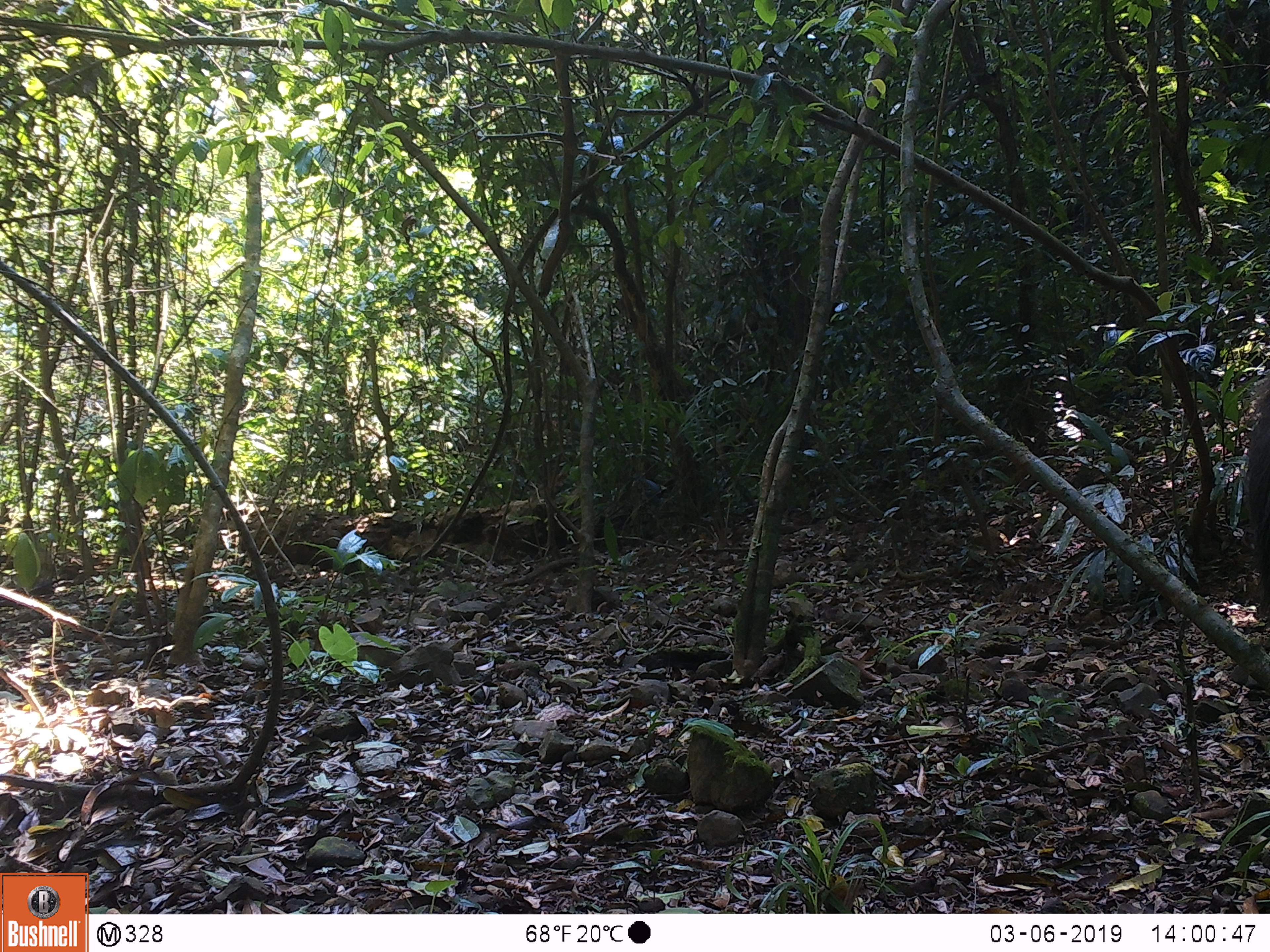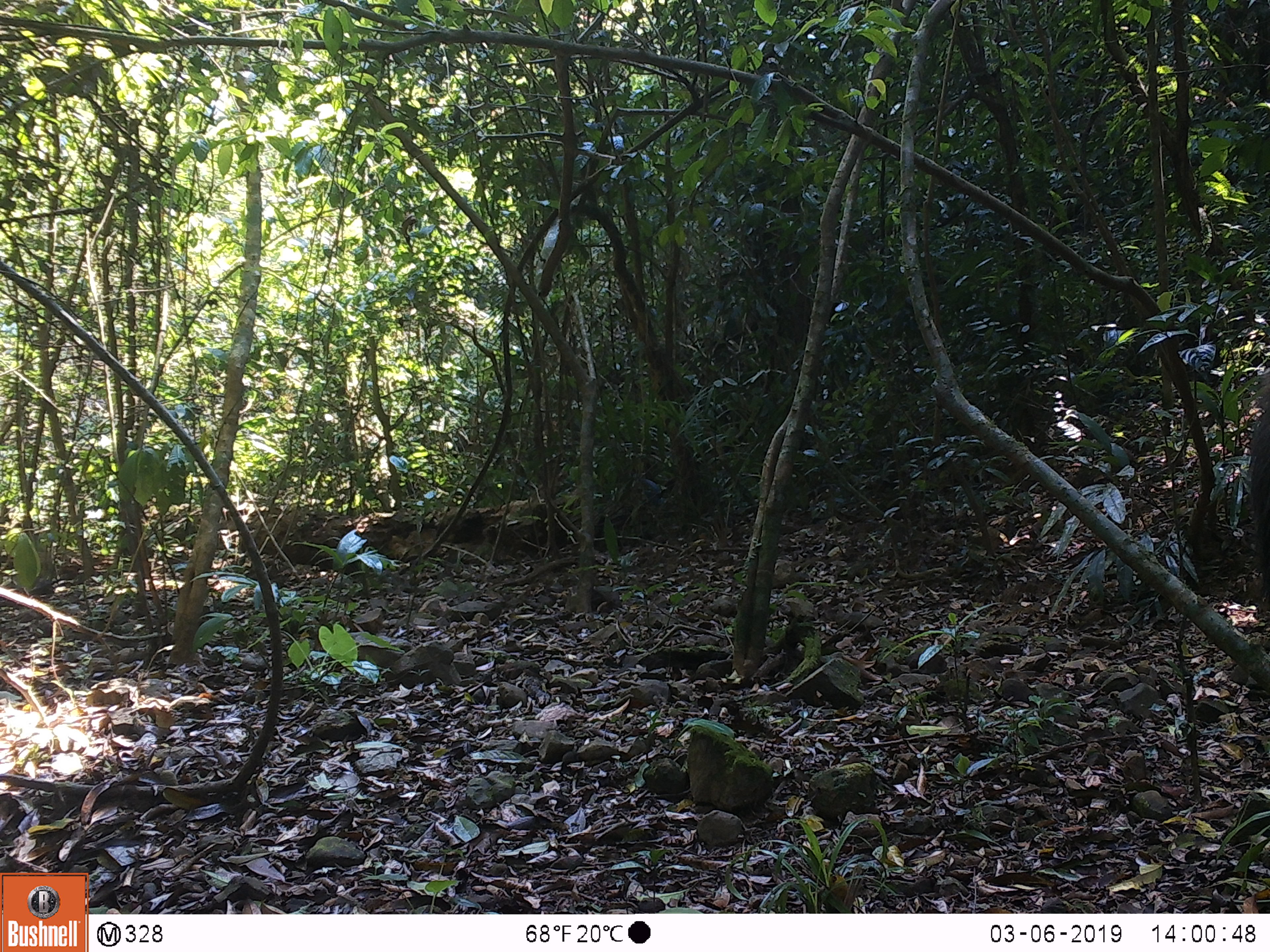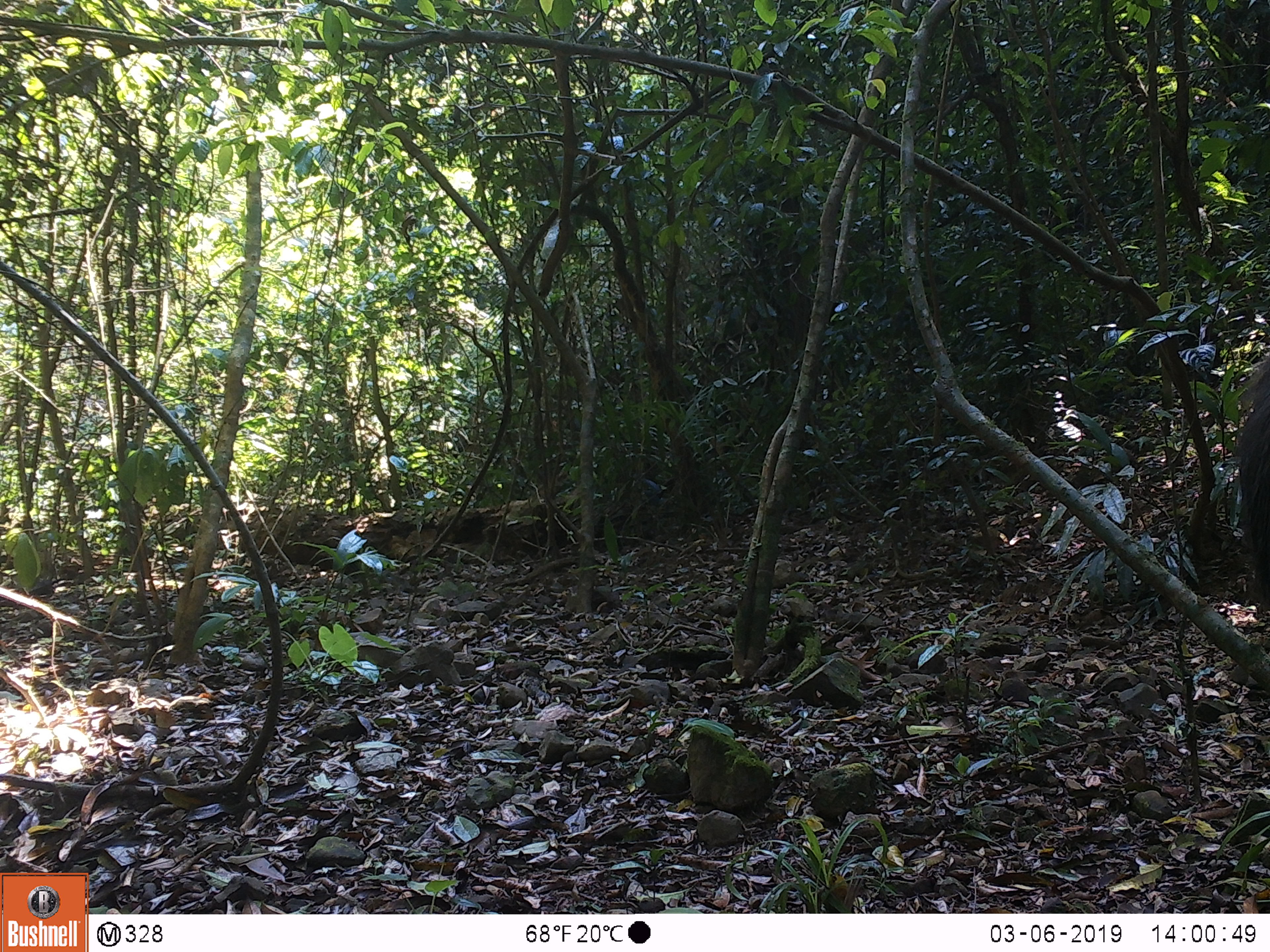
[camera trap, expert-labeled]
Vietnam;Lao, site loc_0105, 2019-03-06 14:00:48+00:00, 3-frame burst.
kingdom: Animalia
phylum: Chordata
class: Mammalia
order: Artiodactyla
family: Cervidae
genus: Rusa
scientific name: Rusa unicolor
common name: sambar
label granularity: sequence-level